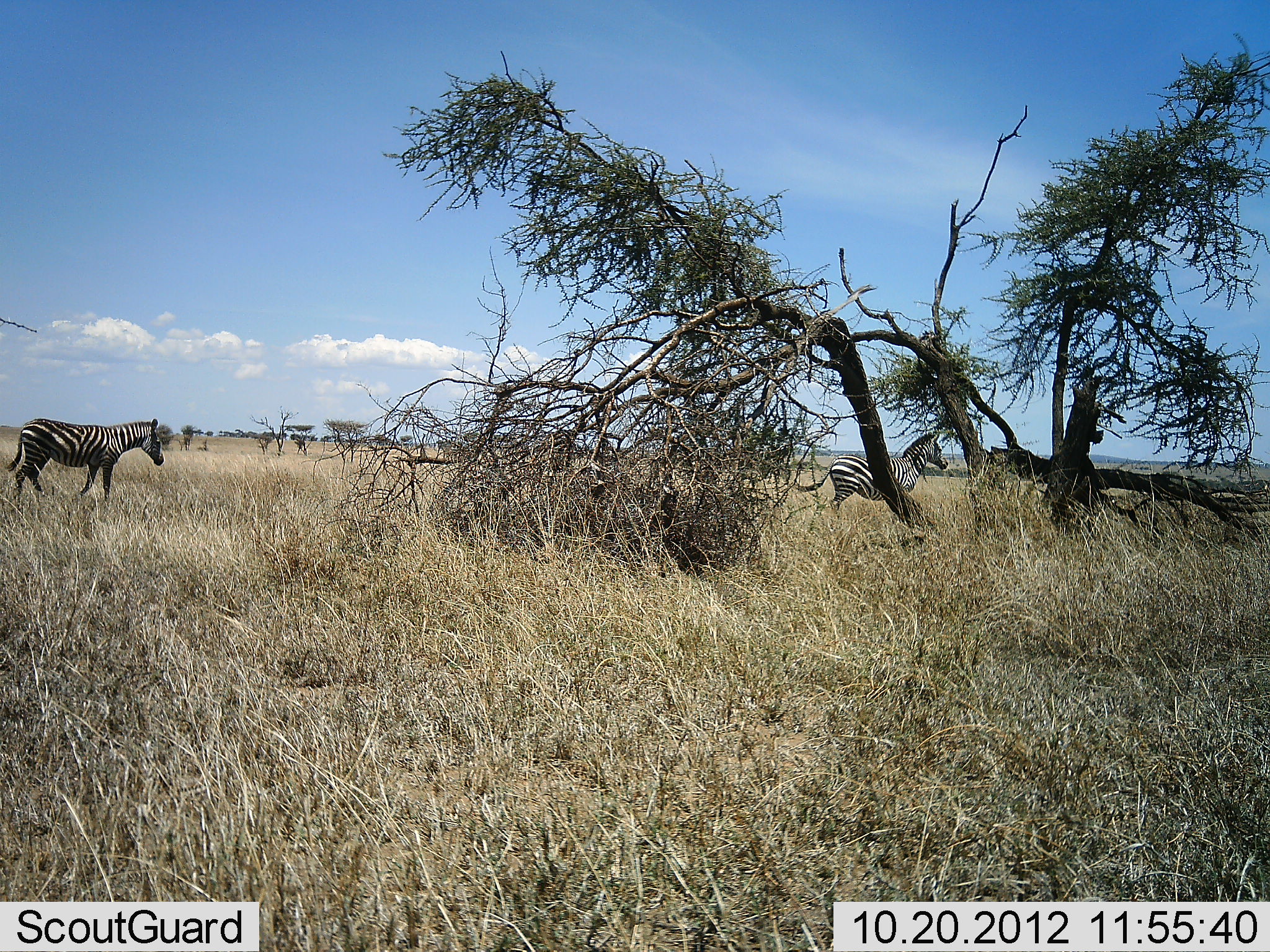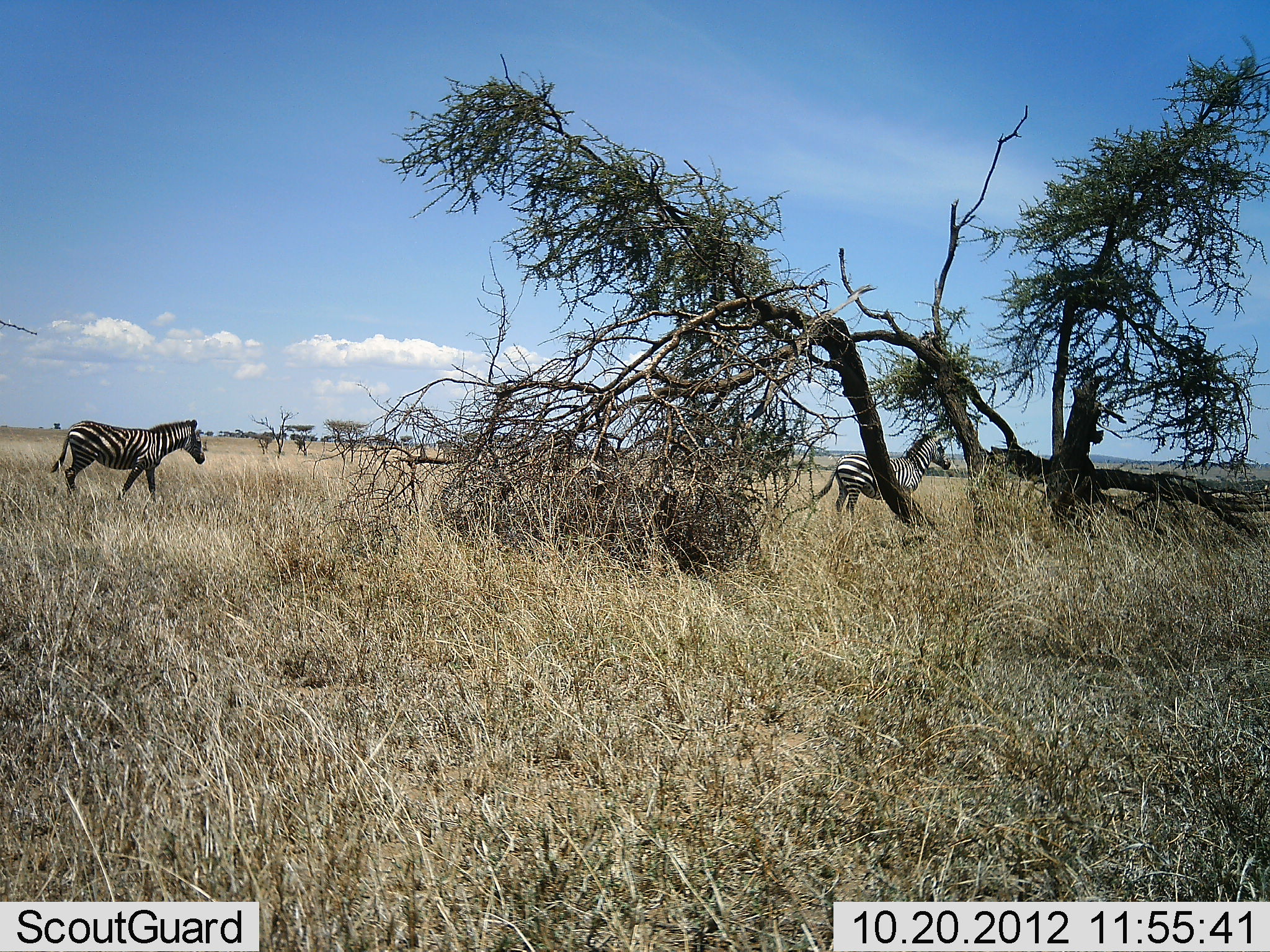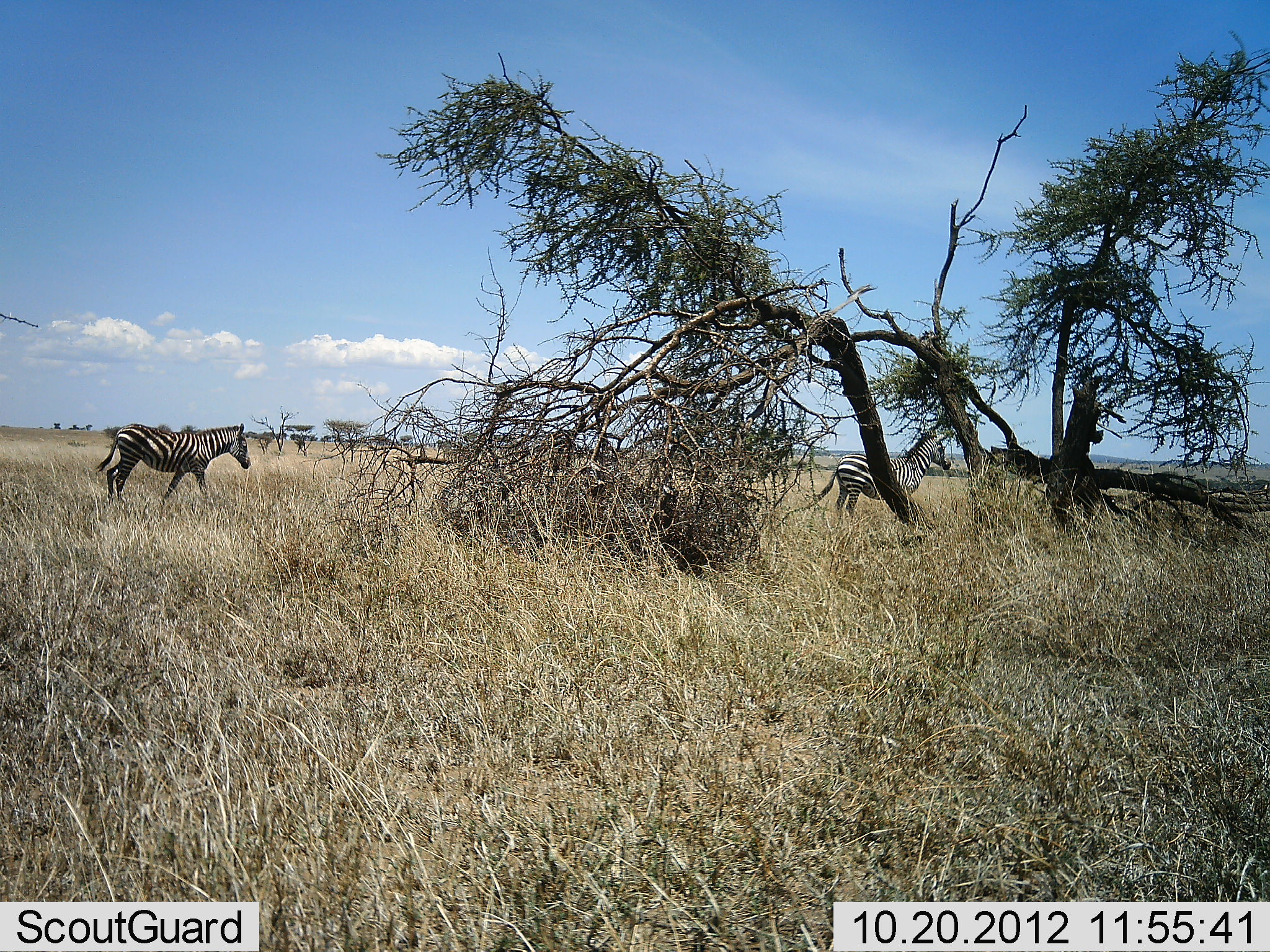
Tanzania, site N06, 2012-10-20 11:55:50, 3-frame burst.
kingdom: Animalia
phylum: Chordata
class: Mammalia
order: Perissodactyla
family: Equidae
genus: Equus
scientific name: Equus quagga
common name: plains zebra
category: zebra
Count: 2.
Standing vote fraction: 40%.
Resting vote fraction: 0%.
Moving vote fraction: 90%.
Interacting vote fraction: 0%.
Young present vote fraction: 0%.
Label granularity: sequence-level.